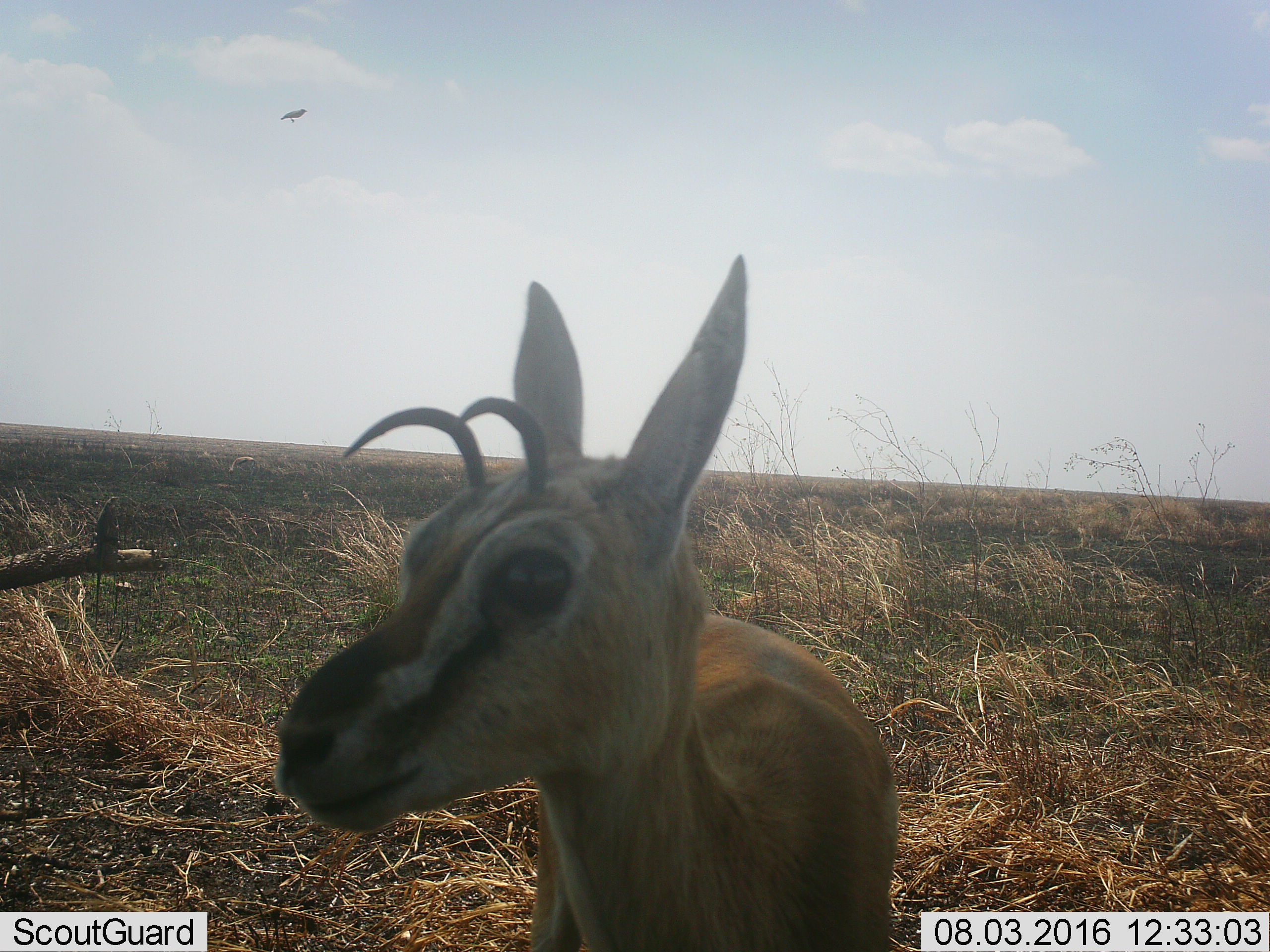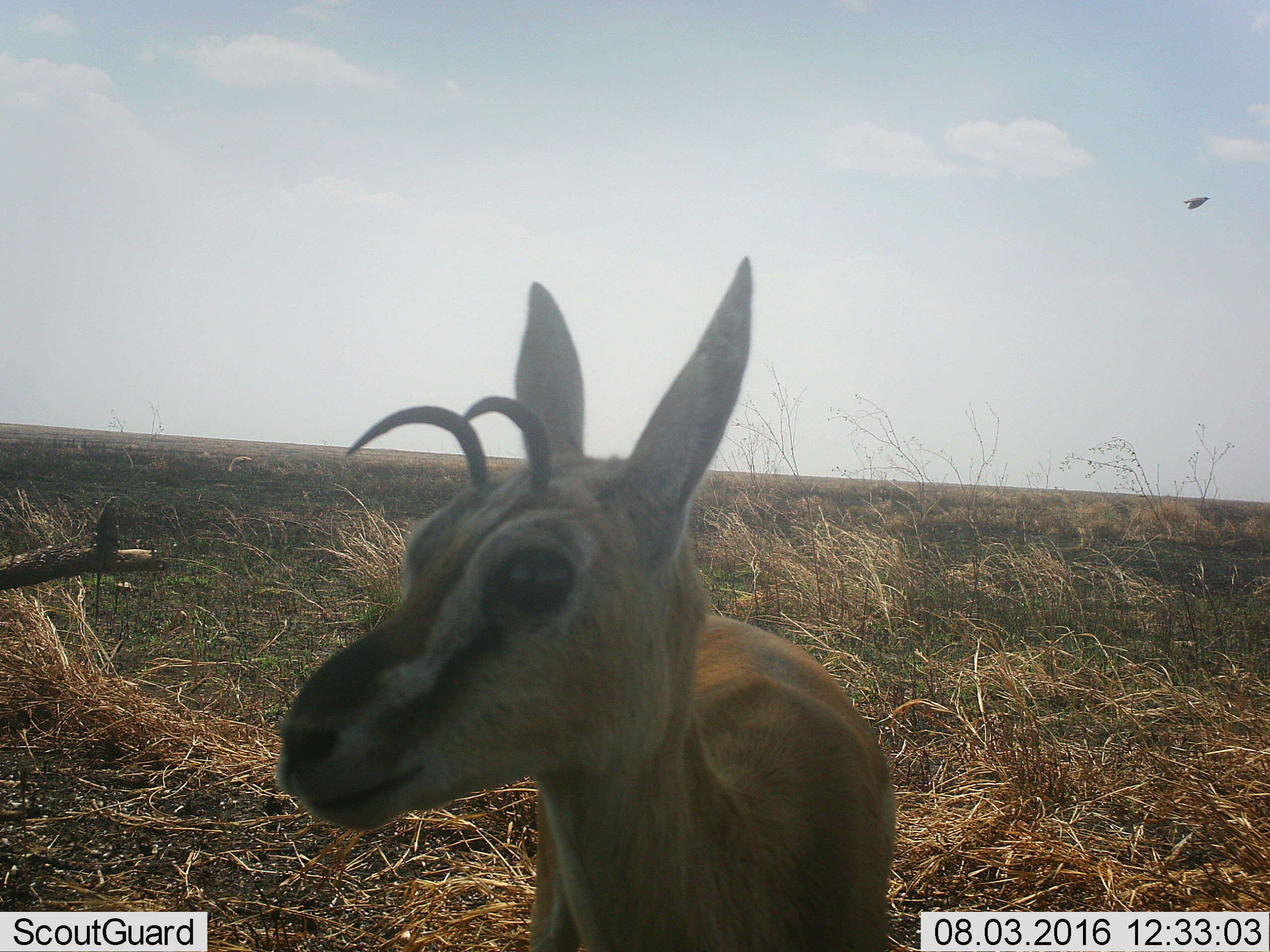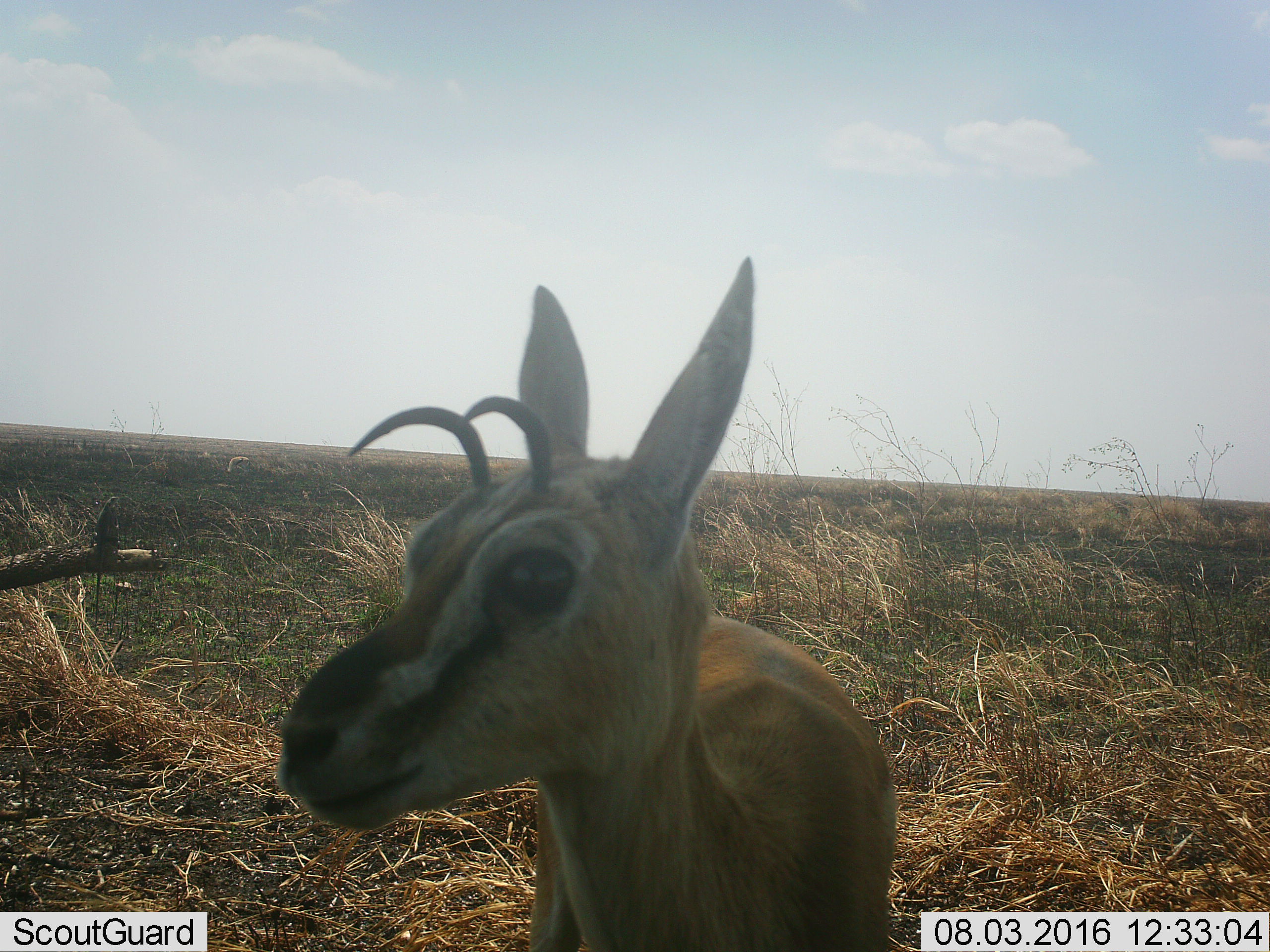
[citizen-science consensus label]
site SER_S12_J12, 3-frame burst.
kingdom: Animalia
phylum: Chordata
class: Mammalia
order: Artiodactyla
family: Bovidae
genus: Eudorcas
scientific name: Eudorcas thomsonii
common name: thomson's gazelle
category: gazellethomsons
Gazellethomsons (thomson's gazelle) (Eudorcas thomsonii), count 1. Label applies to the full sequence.